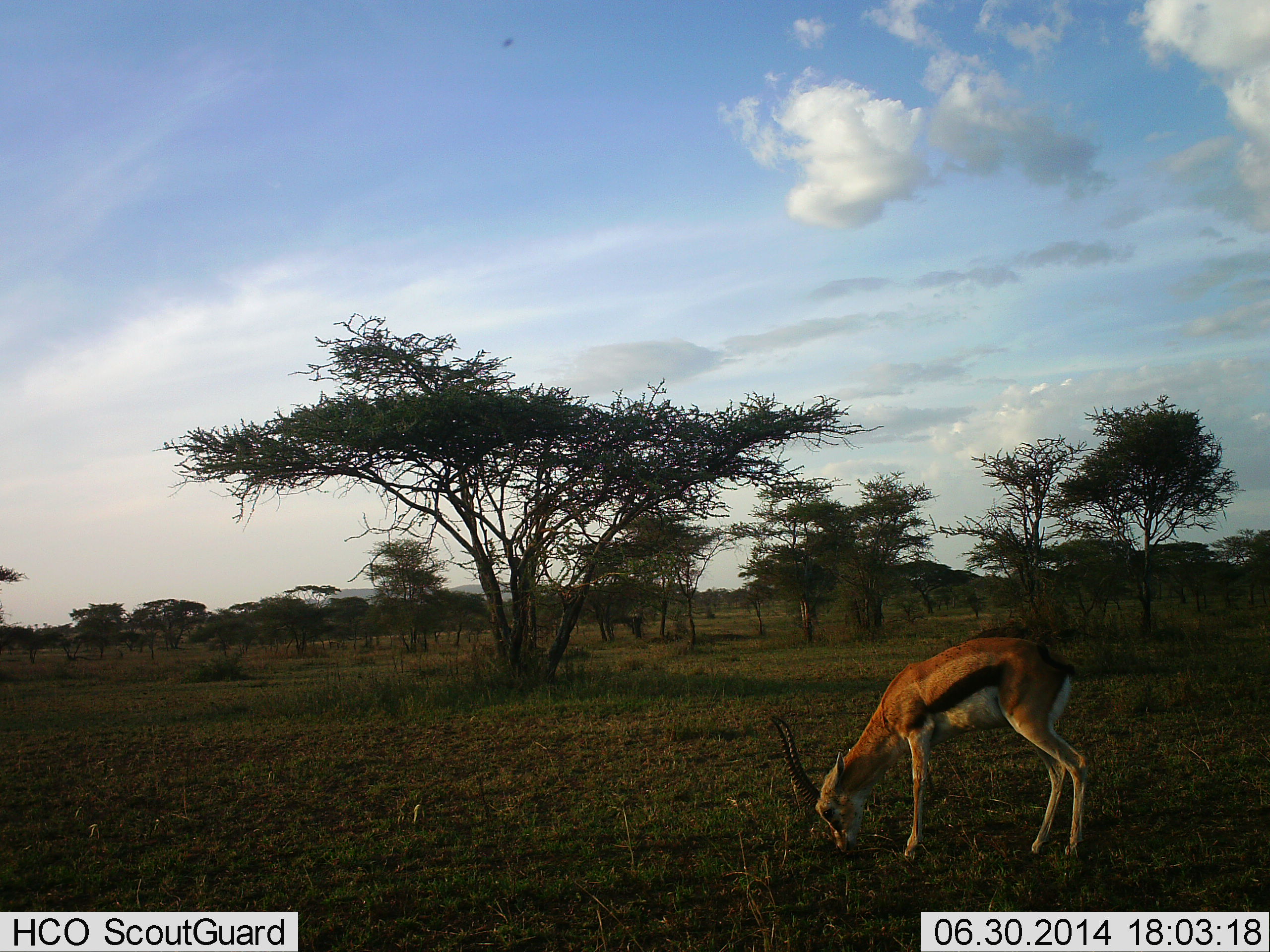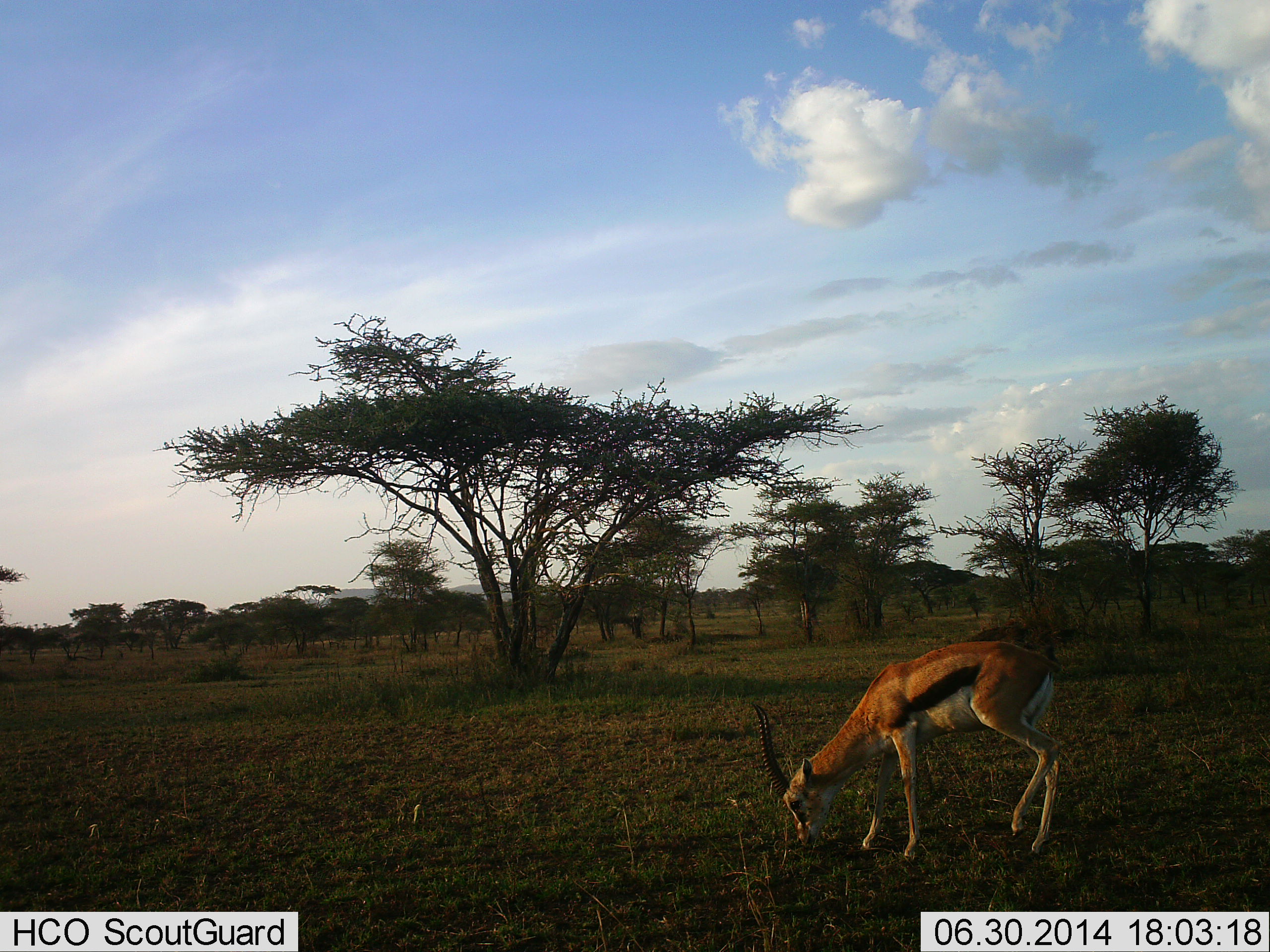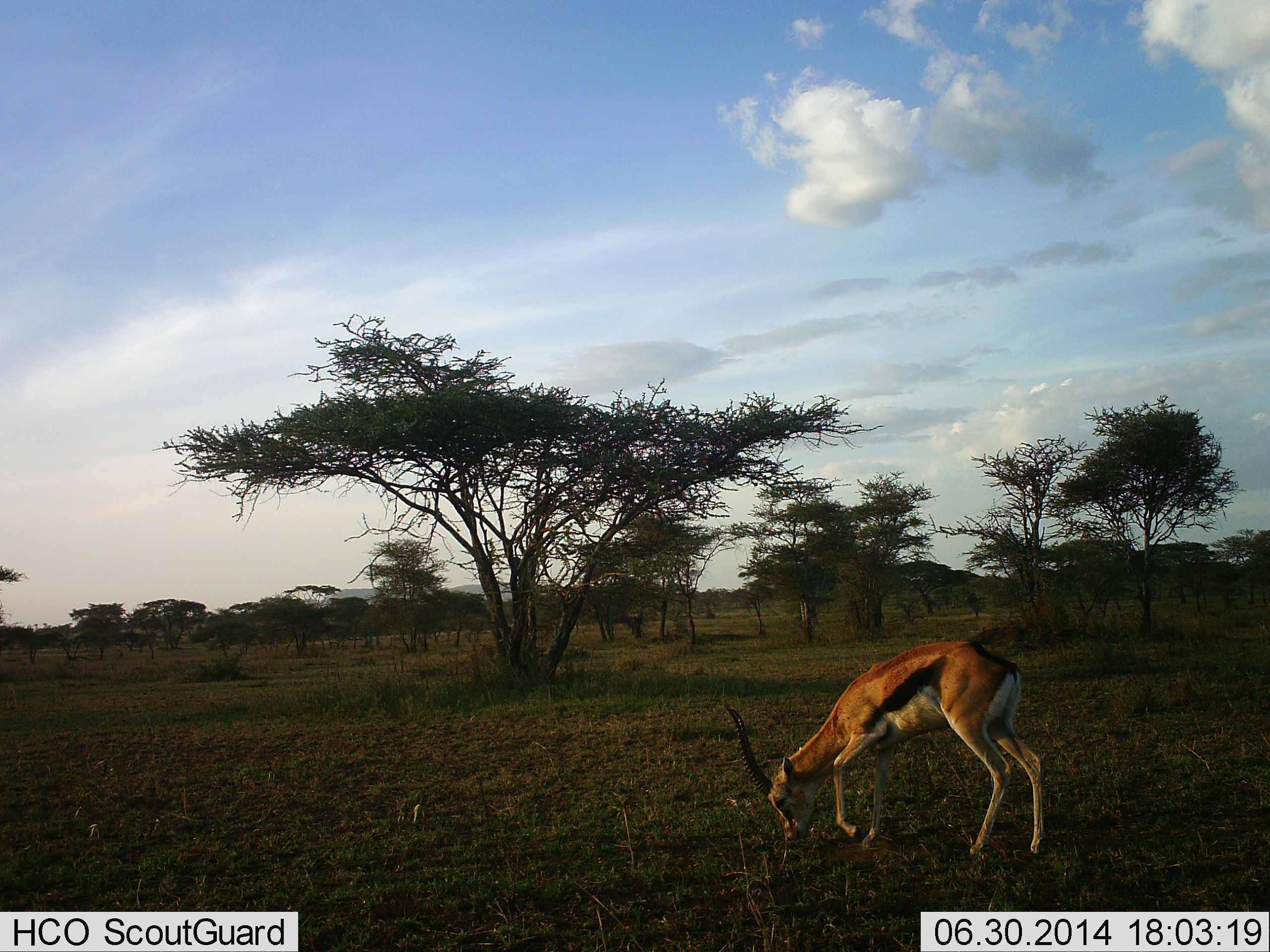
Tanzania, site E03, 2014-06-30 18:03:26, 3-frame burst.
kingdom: Animalia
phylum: Chordata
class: Mammalia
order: Artiodactyla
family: Bovidae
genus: Eudorcas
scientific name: Eudorcas thomsonii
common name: thomson's gazelle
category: gazellethomsons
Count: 1.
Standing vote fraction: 20%.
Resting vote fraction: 0%.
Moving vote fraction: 20%.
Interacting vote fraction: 0%.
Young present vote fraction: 0%.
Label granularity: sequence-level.